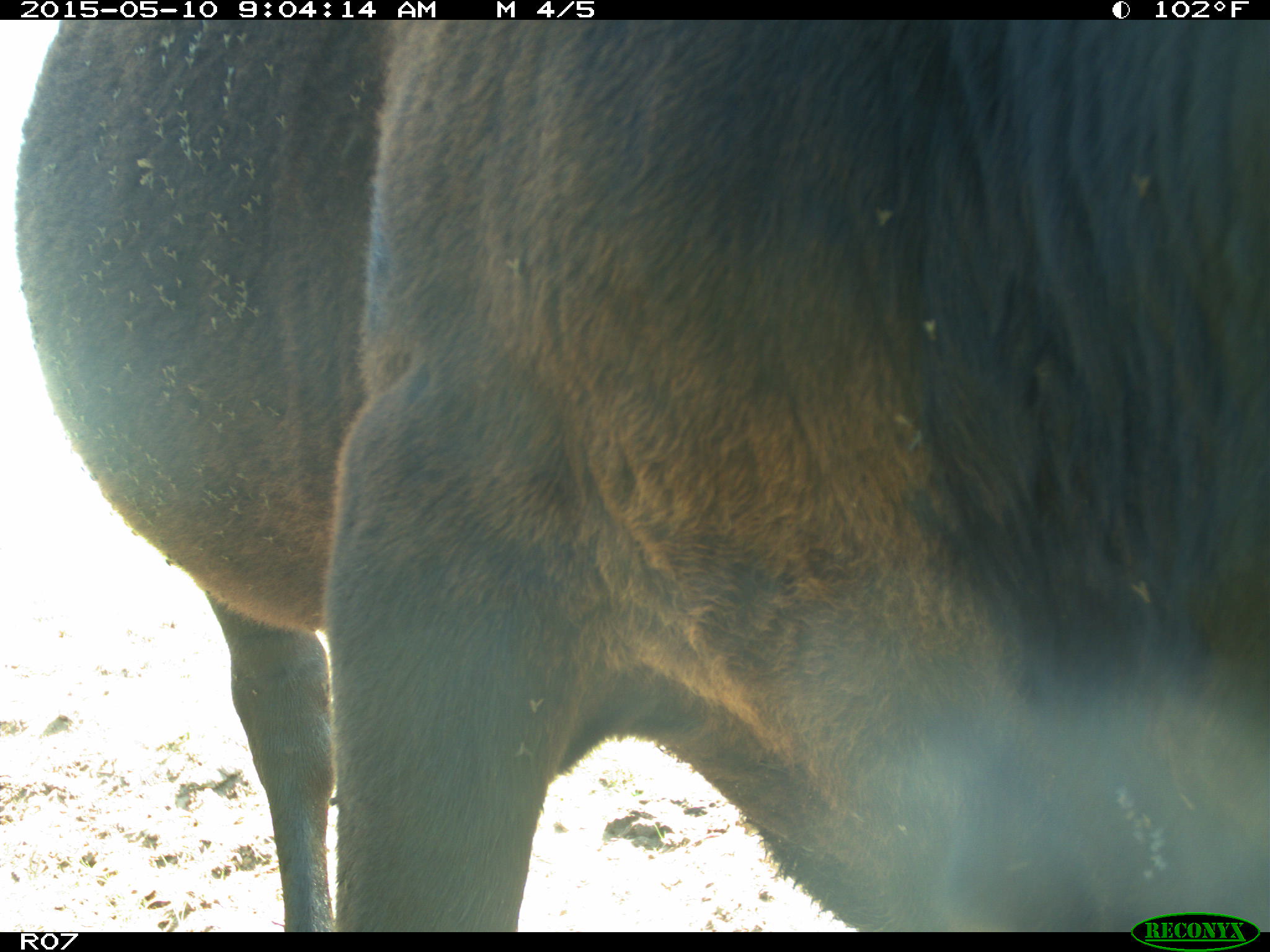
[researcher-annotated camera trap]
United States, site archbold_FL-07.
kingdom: Animalia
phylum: Chordata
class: Mammalia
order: Artiodactyla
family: Bovidae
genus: Bos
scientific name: Bos taurus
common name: domestic cow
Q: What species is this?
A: Bos taurus (domestic cow).